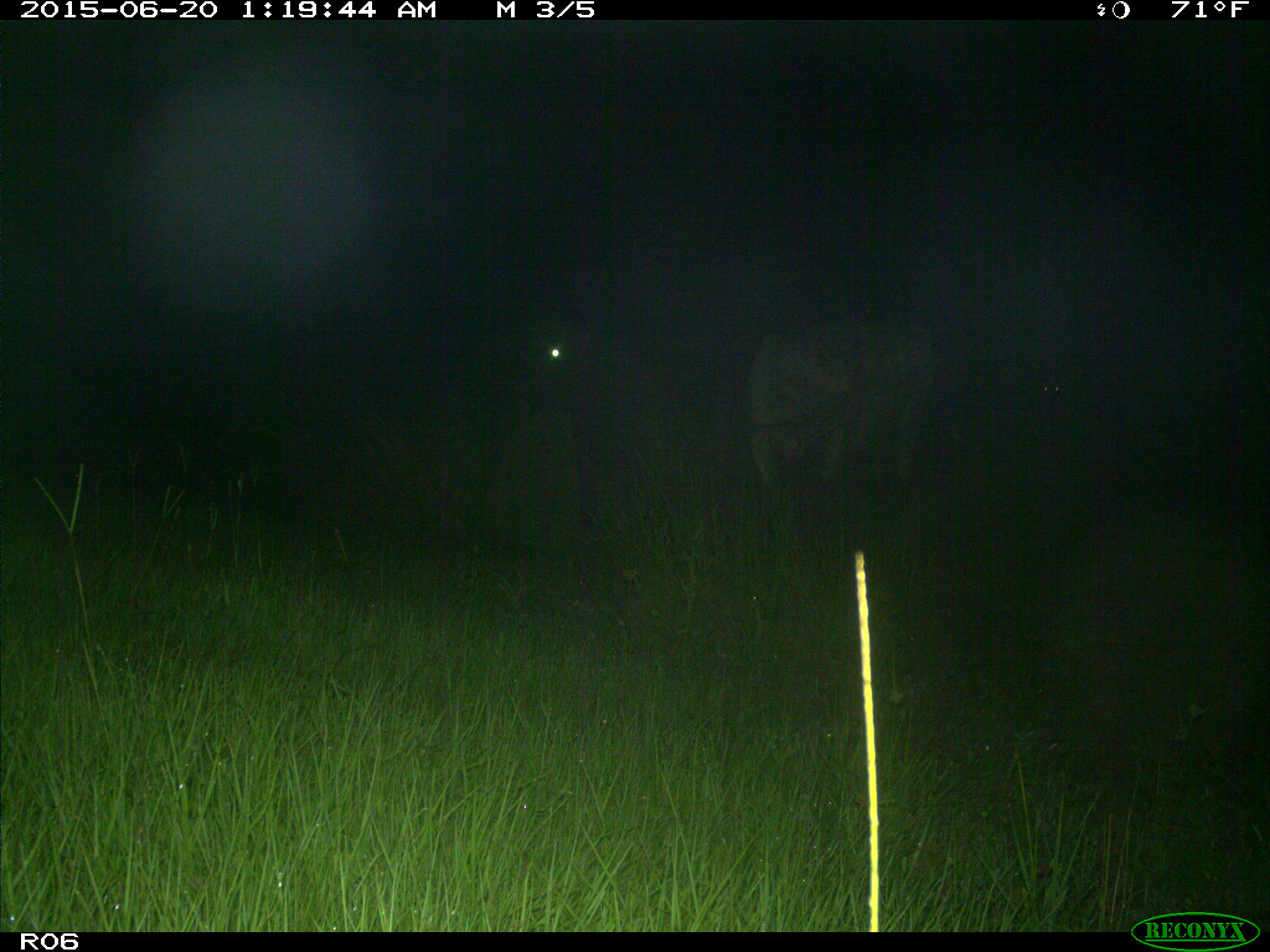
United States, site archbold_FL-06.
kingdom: Animalia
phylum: Chordata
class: Mammalia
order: Artiodactyla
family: Bovidae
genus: Bos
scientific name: Bos taurus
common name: domestic cow